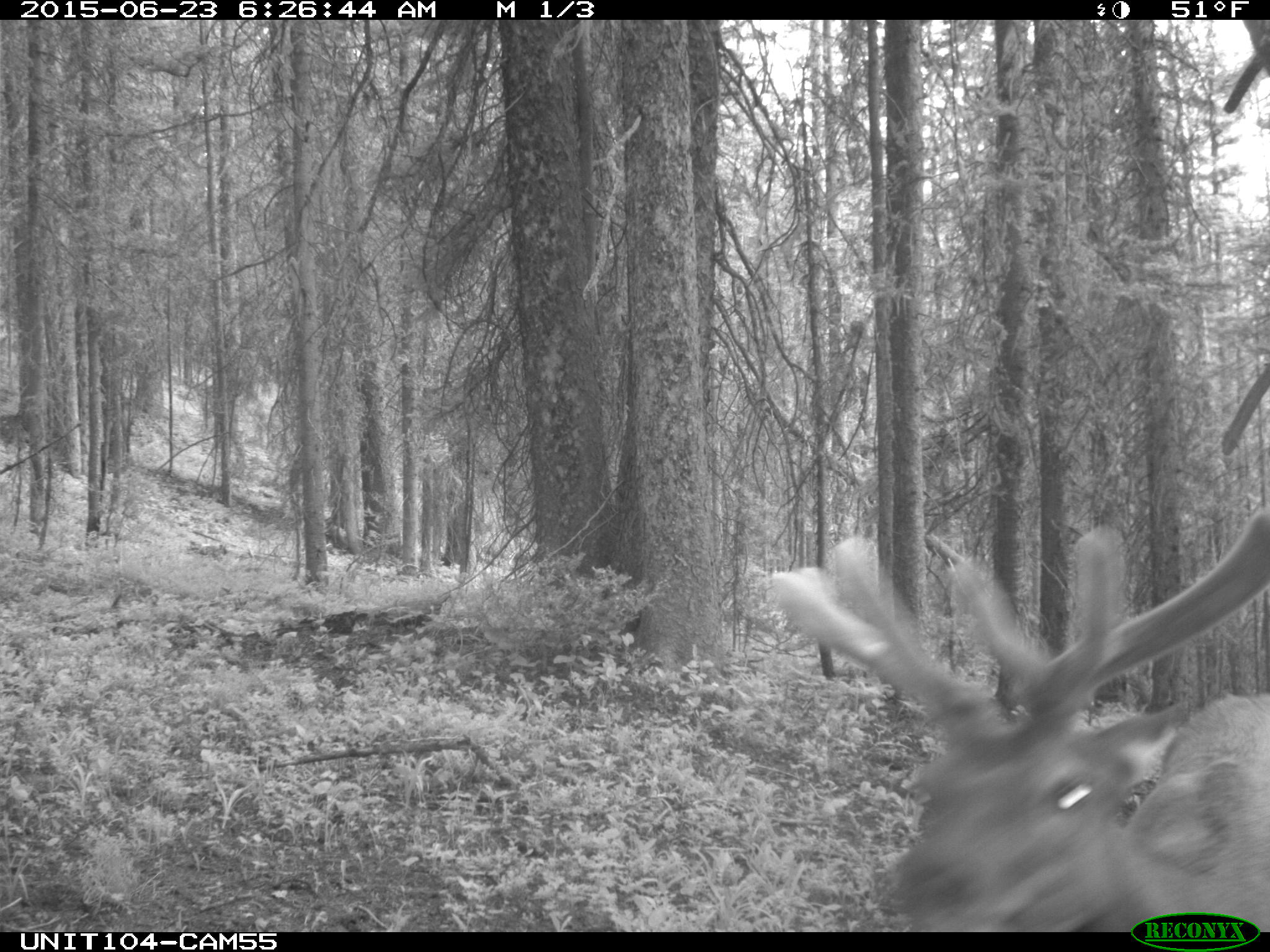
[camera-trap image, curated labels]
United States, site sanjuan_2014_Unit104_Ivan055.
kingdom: Animalia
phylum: Chordata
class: Mammalia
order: Artiodactyla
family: Cervidae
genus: Cervus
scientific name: Cervus elaphus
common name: red deer